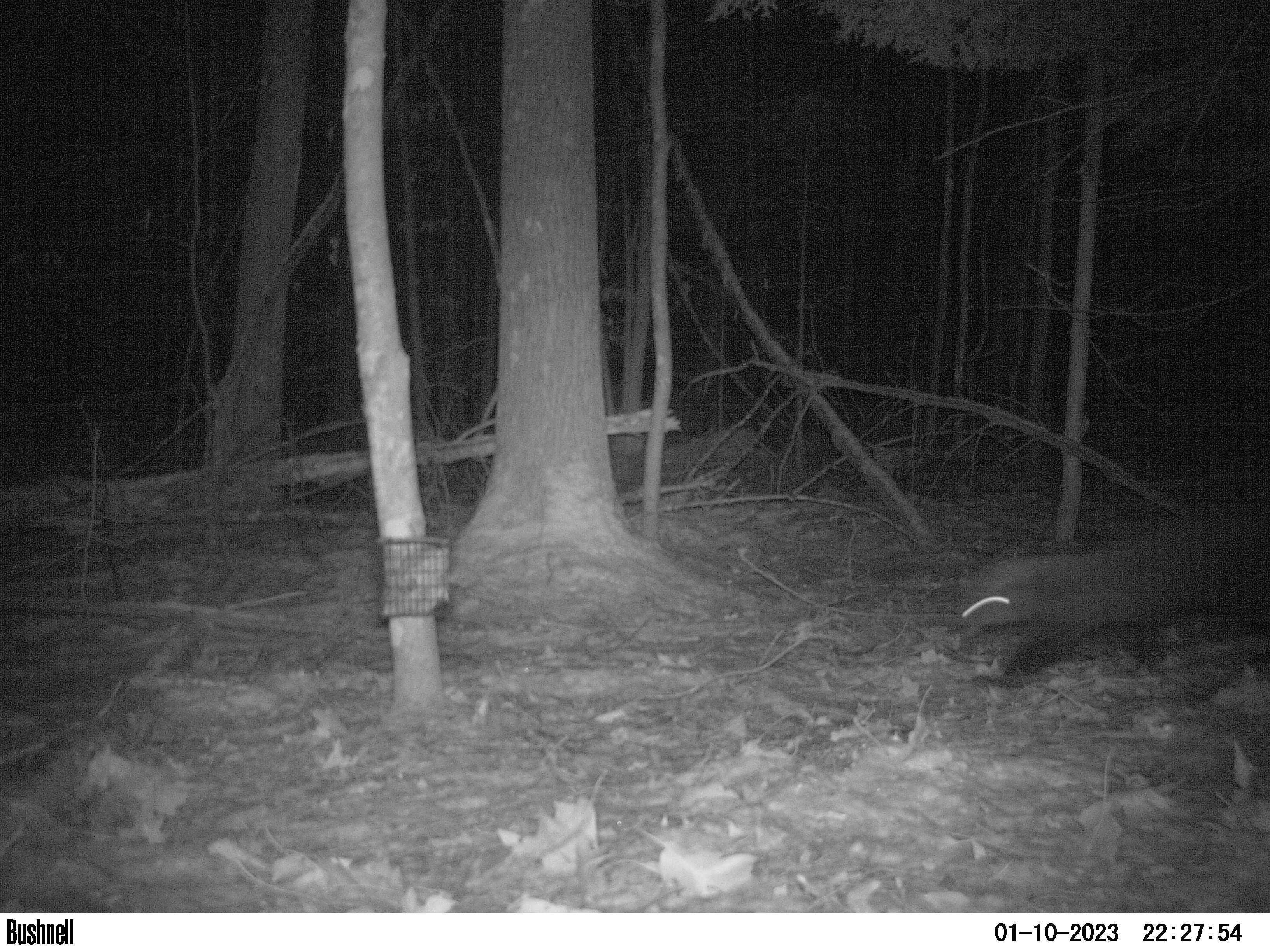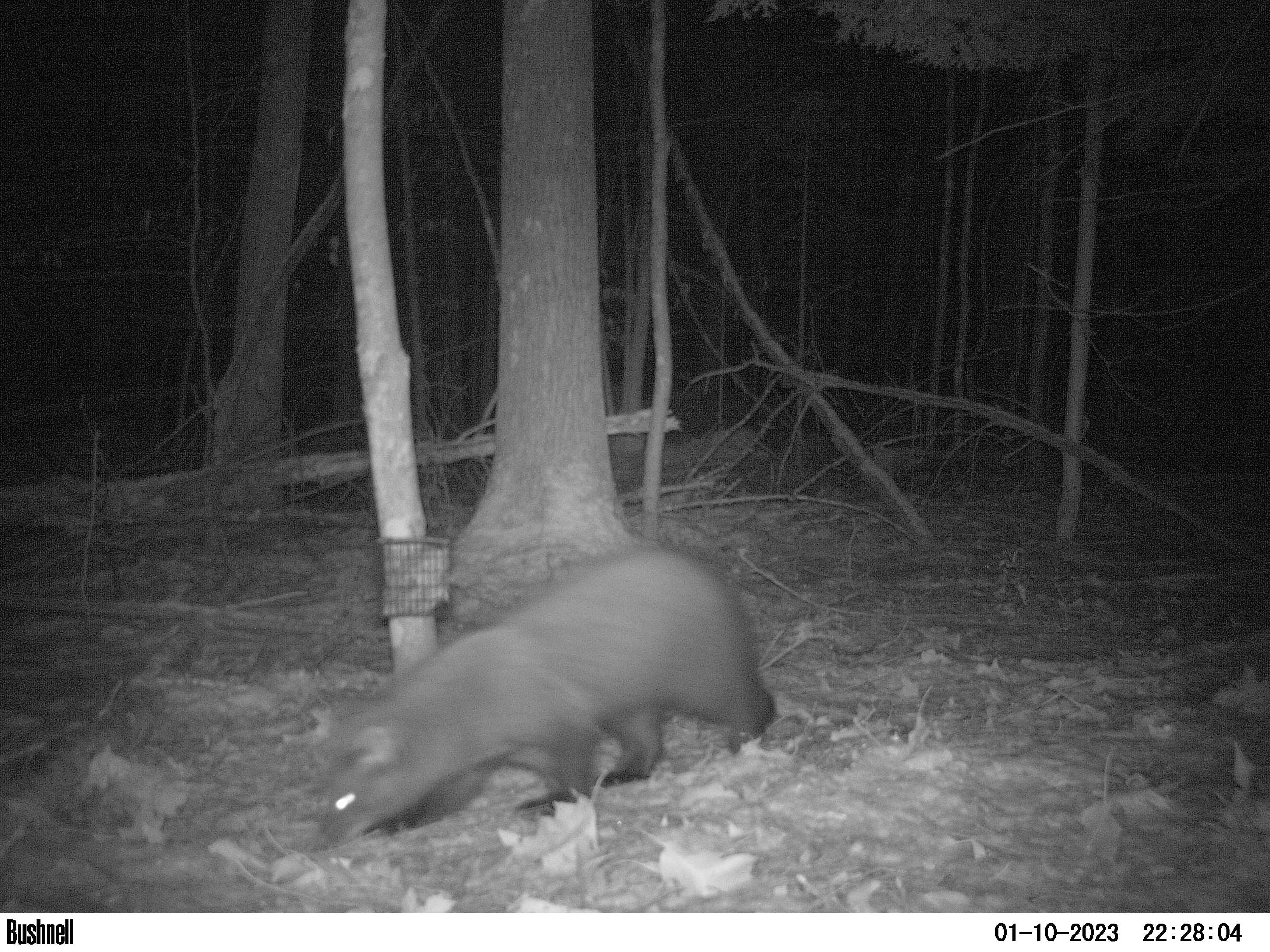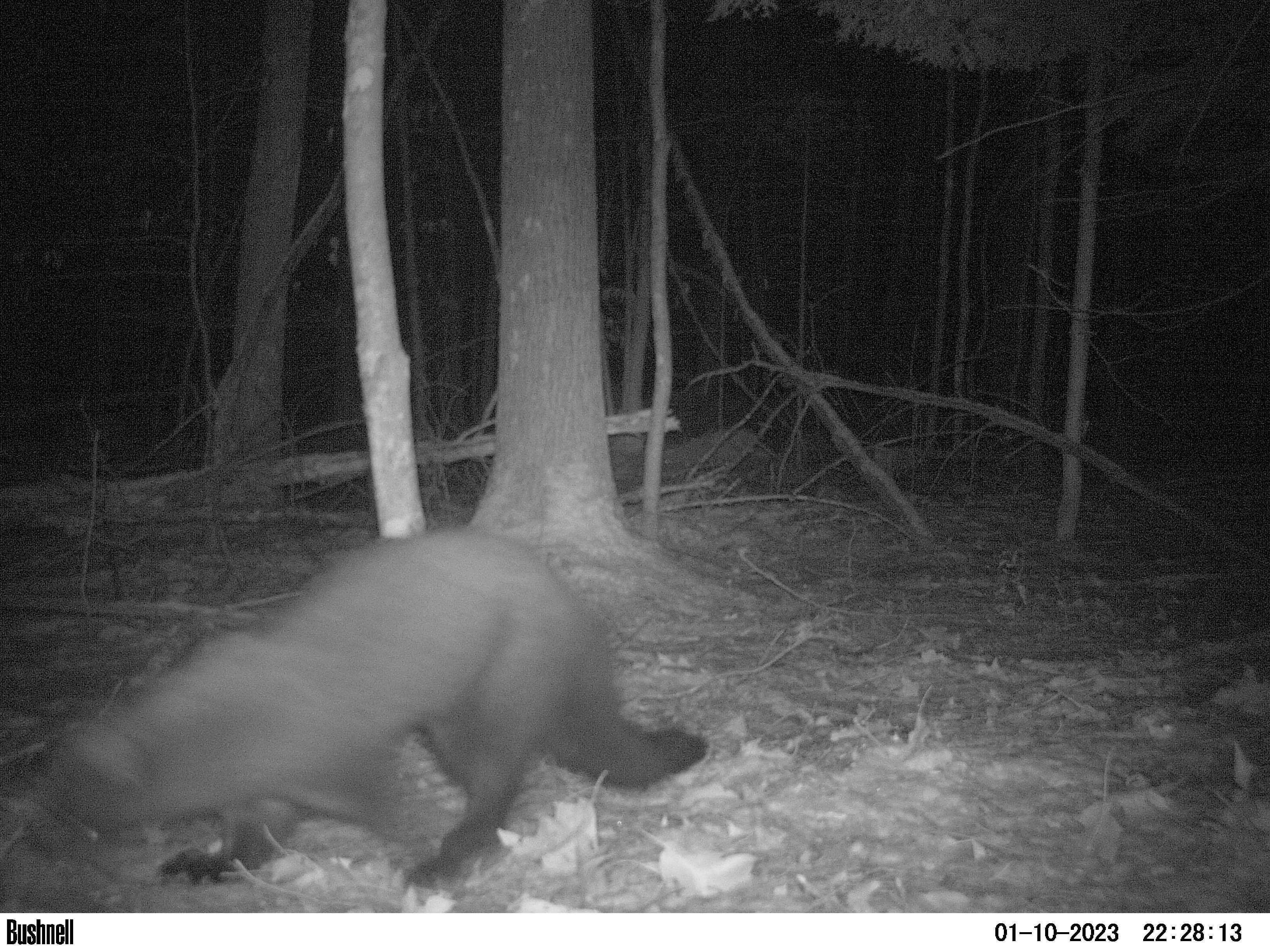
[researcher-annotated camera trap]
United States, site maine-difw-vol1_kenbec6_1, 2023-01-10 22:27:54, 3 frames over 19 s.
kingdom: Animalia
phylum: Chordata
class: Mammalia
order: Carnivora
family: Mustelidae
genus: Pekania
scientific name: Pekania pennanti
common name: fisher